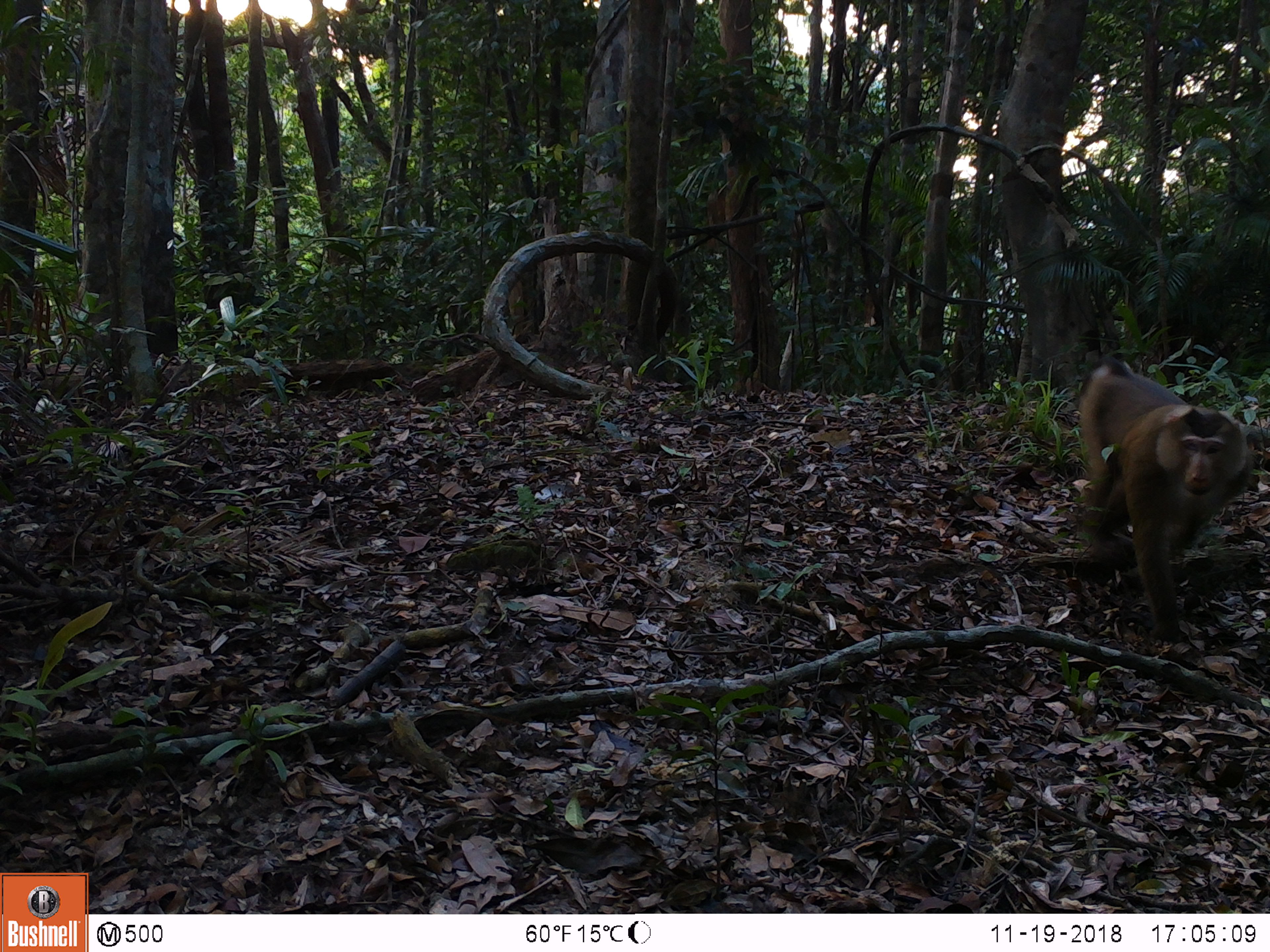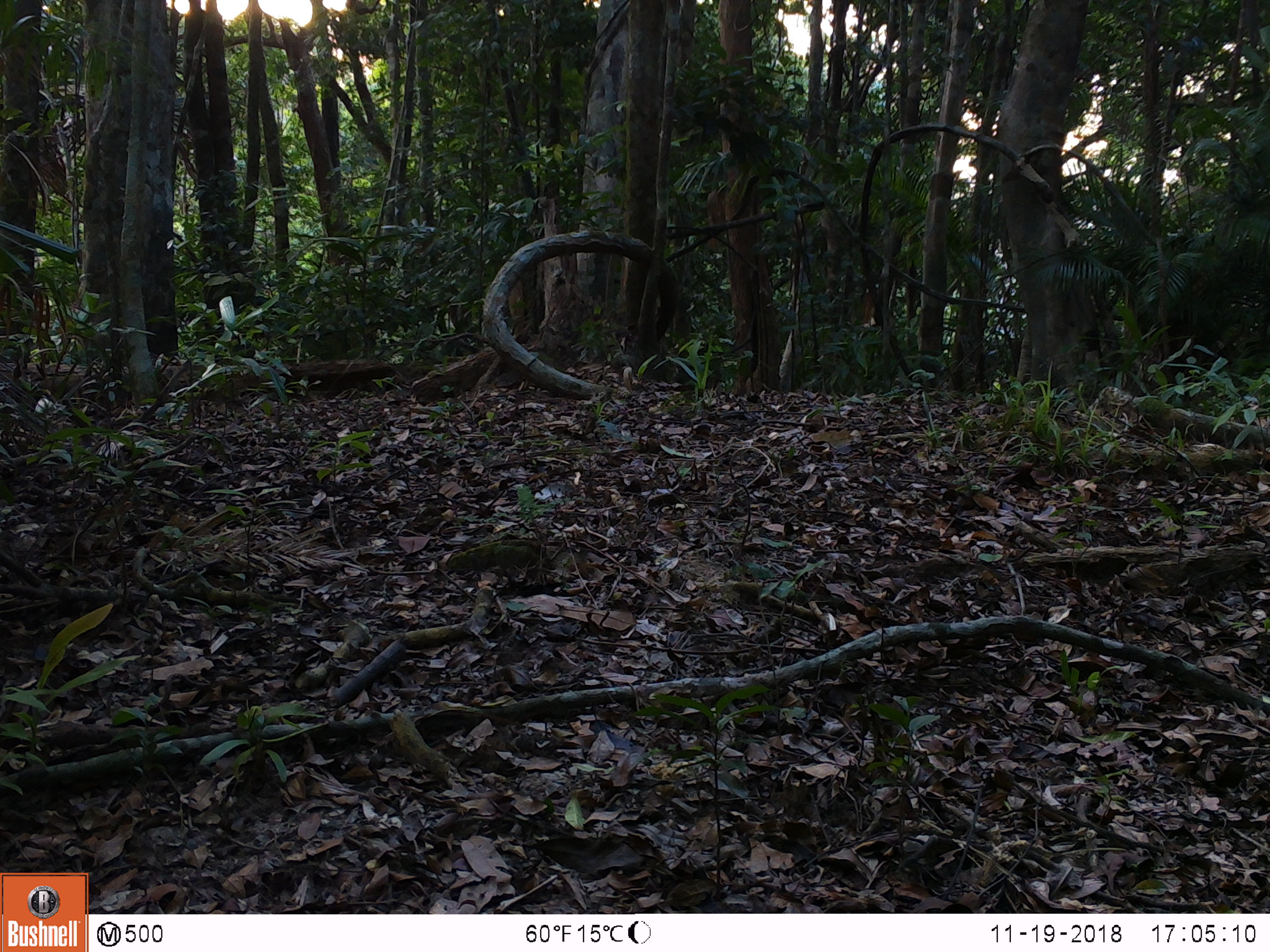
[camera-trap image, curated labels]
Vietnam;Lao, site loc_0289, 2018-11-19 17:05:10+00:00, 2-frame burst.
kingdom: Animalia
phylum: Chordata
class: Mammalia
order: Primates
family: Cercopithecidae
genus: Macaca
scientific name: Macaca nemestrina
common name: pig-tailed macaque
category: pig tailed macaque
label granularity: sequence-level